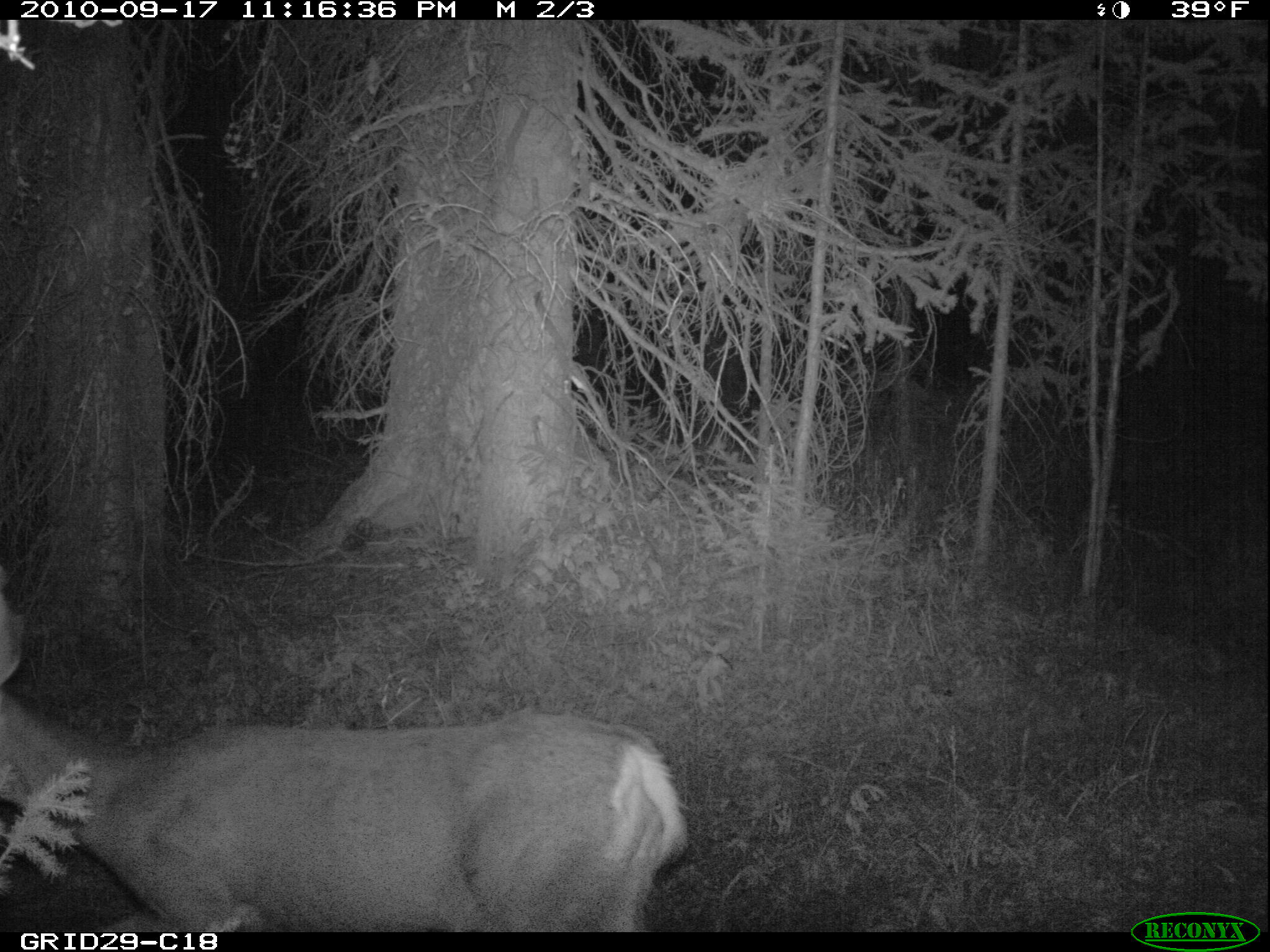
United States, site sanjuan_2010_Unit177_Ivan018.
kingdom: Animalia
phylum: Chordata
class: Mammalia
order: Artiodactyla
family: Cervidae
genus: Odocoileus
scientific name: Odocoileus hemionus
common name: mule deer